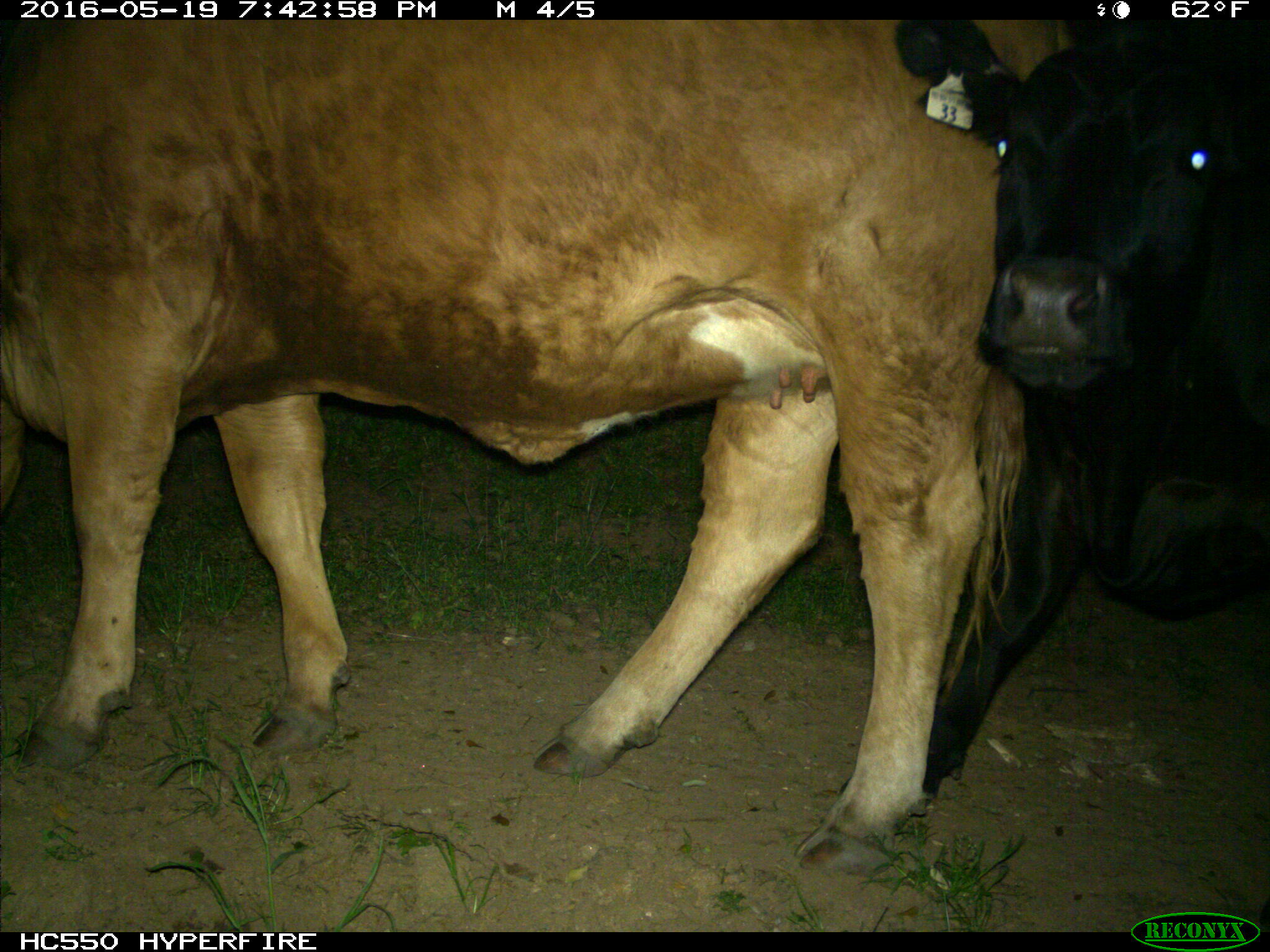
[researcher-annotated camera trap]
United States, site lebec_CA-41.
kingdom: Animalia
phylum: Chordata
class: Mammalia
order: Artiodactyla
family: Bovidae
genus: Bos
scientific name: Bos taurus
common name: domestic cow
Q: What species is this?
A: Bos taurus (domestic cow).